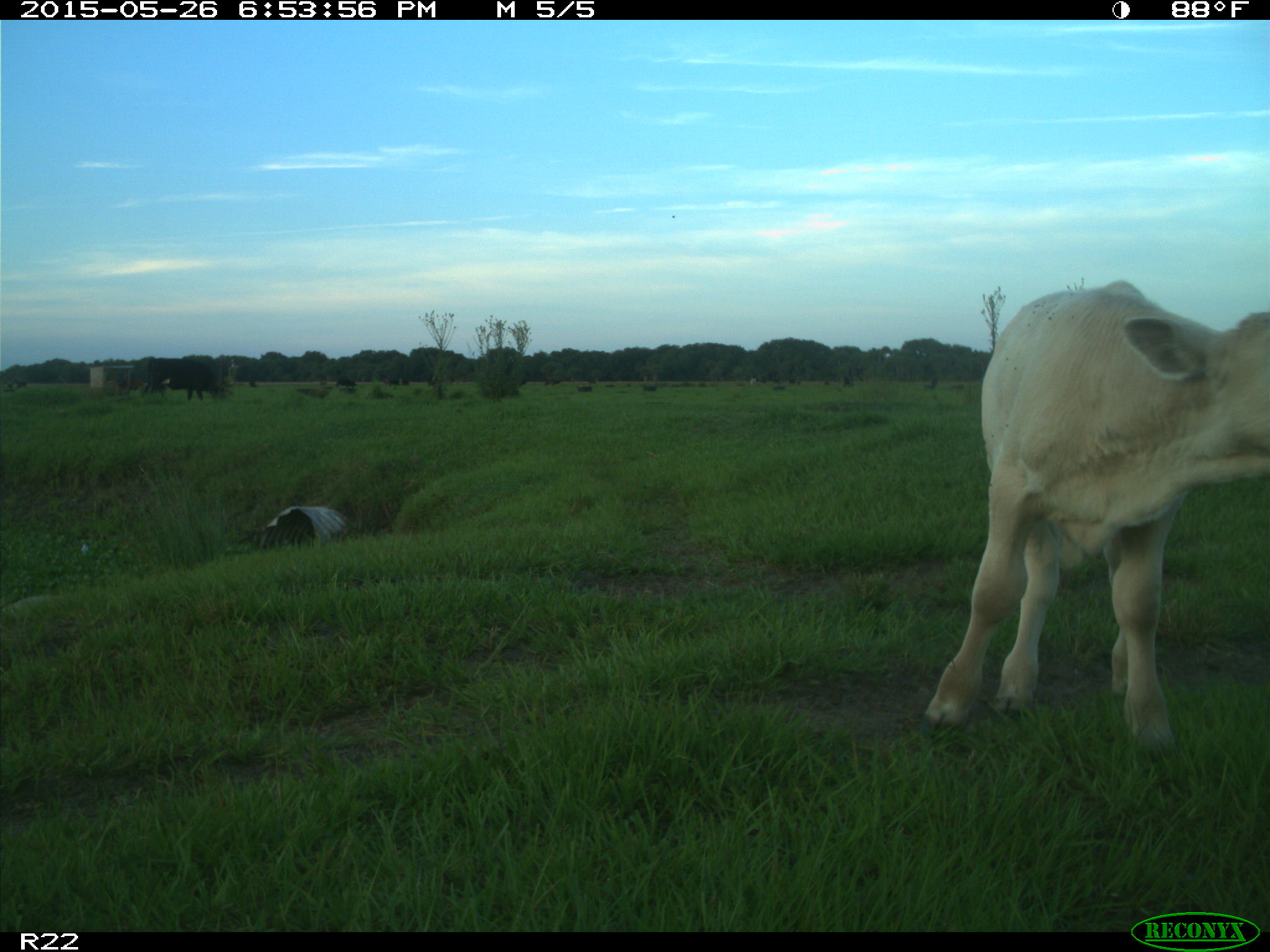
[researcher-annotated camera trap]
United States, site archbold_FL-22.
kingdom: Animalia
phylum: Chordata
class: Mammalia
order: Artiodactyla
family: Bovidae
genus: Bos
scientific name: Bos taurus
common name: domestic cow